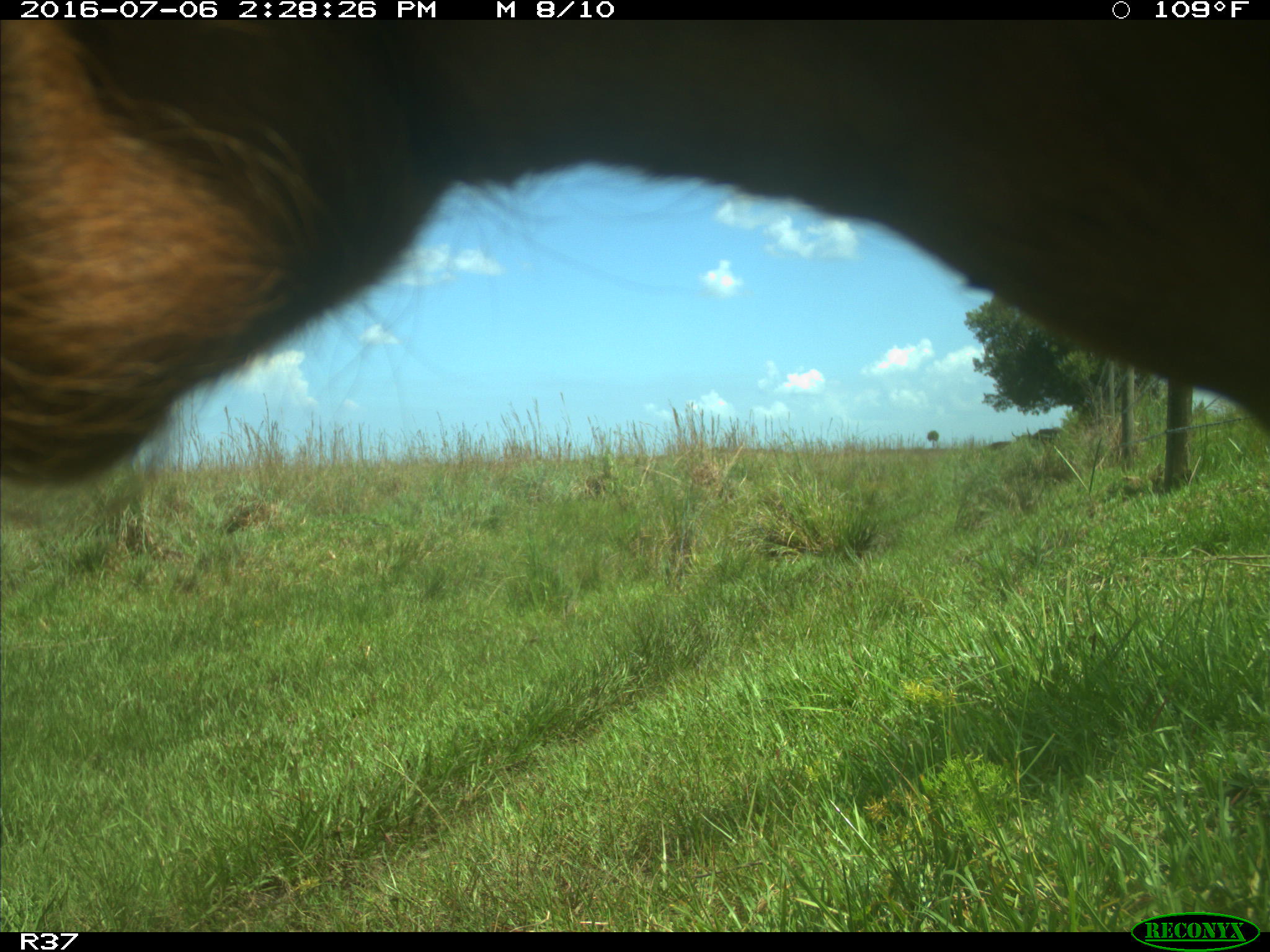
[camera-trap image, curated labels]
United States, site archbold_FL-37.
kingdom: Animalia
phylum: Chordata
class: Mammalia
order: Artiodactyla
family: Bovidae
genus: Bos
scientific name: Bos taurus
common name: domestic cow